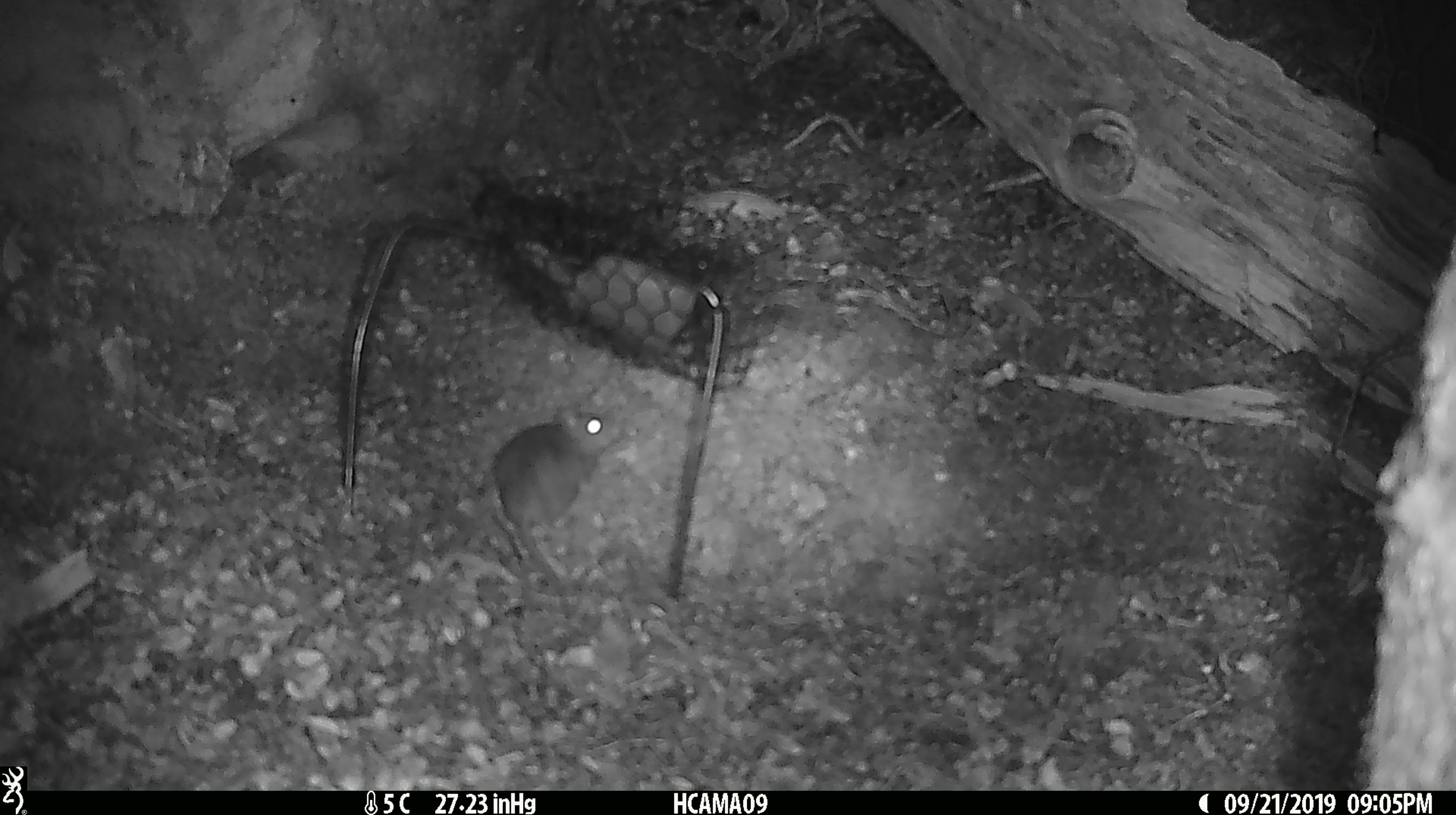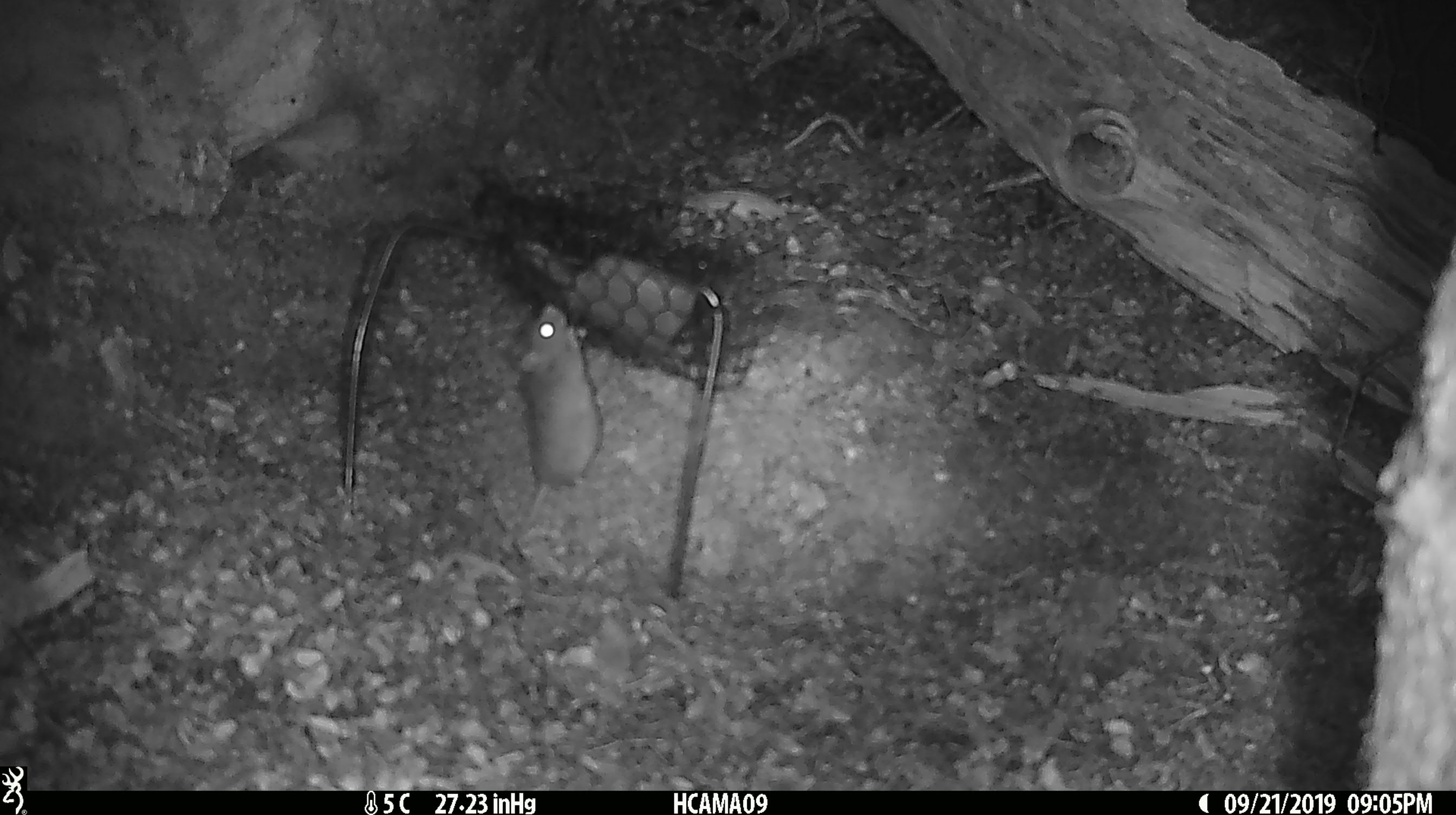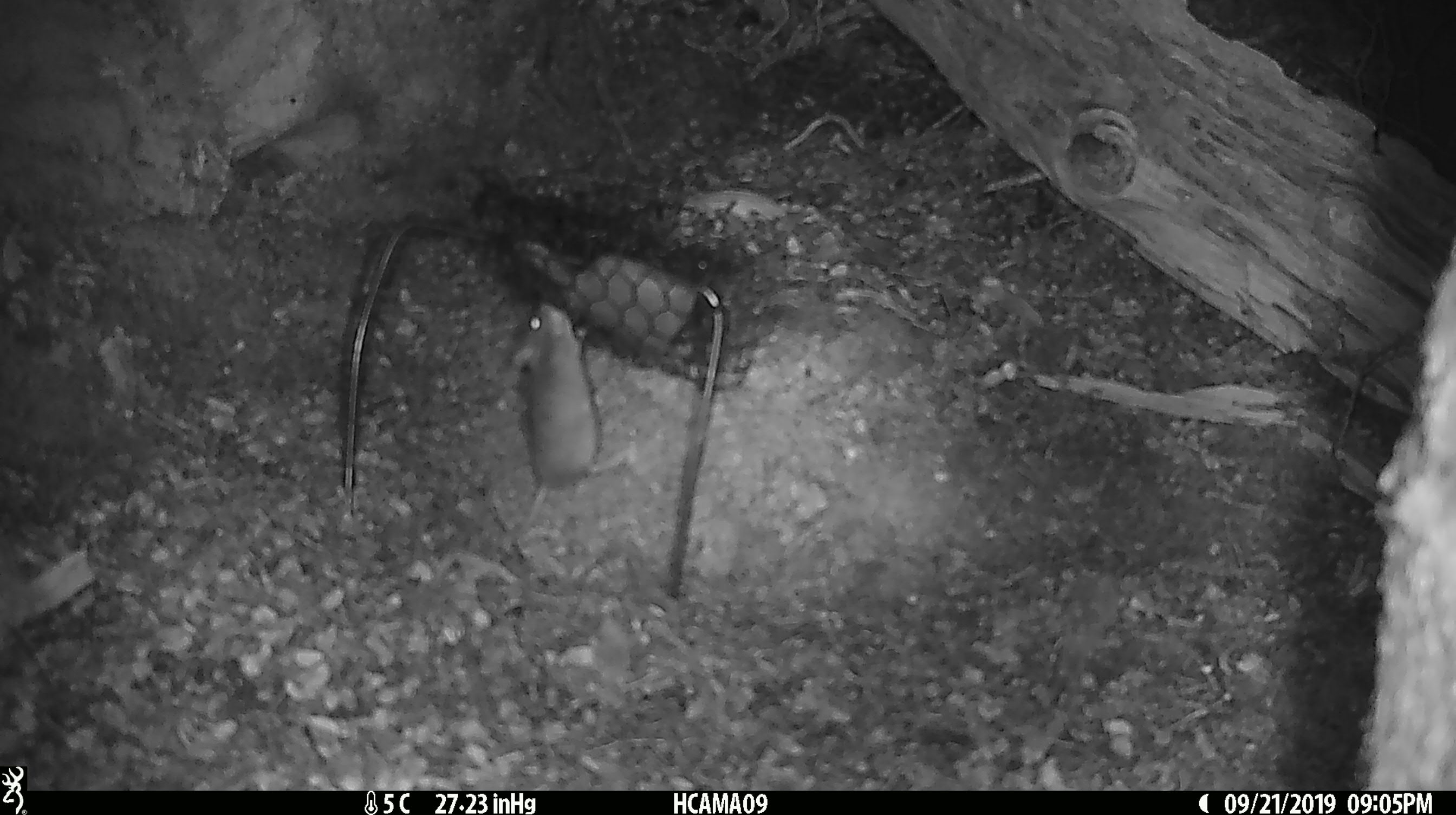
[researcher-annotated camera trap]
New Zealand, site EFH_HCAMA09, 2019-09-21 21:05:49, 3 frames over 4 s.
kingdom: Animalia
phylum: Chordata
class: Mammalia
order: Rodentia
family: Muridae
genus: Mus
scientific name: Mus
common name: mouse